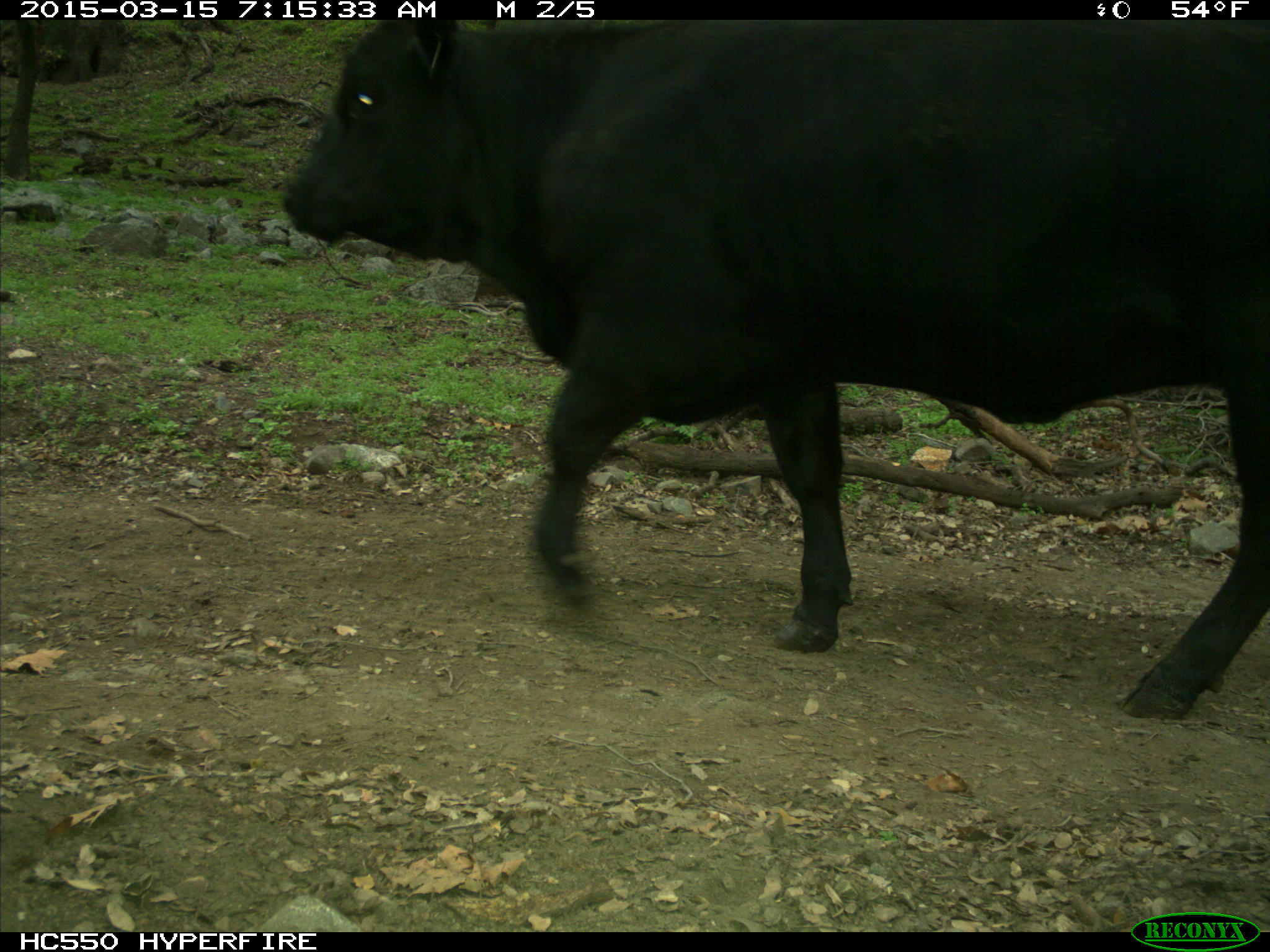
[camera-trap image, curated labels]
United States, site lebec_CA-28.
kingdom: Animalia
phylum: Chordata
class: Mammalia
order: Artiodactyla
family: Bovidae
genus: Bos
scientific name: Bos taurus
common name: domestic cow